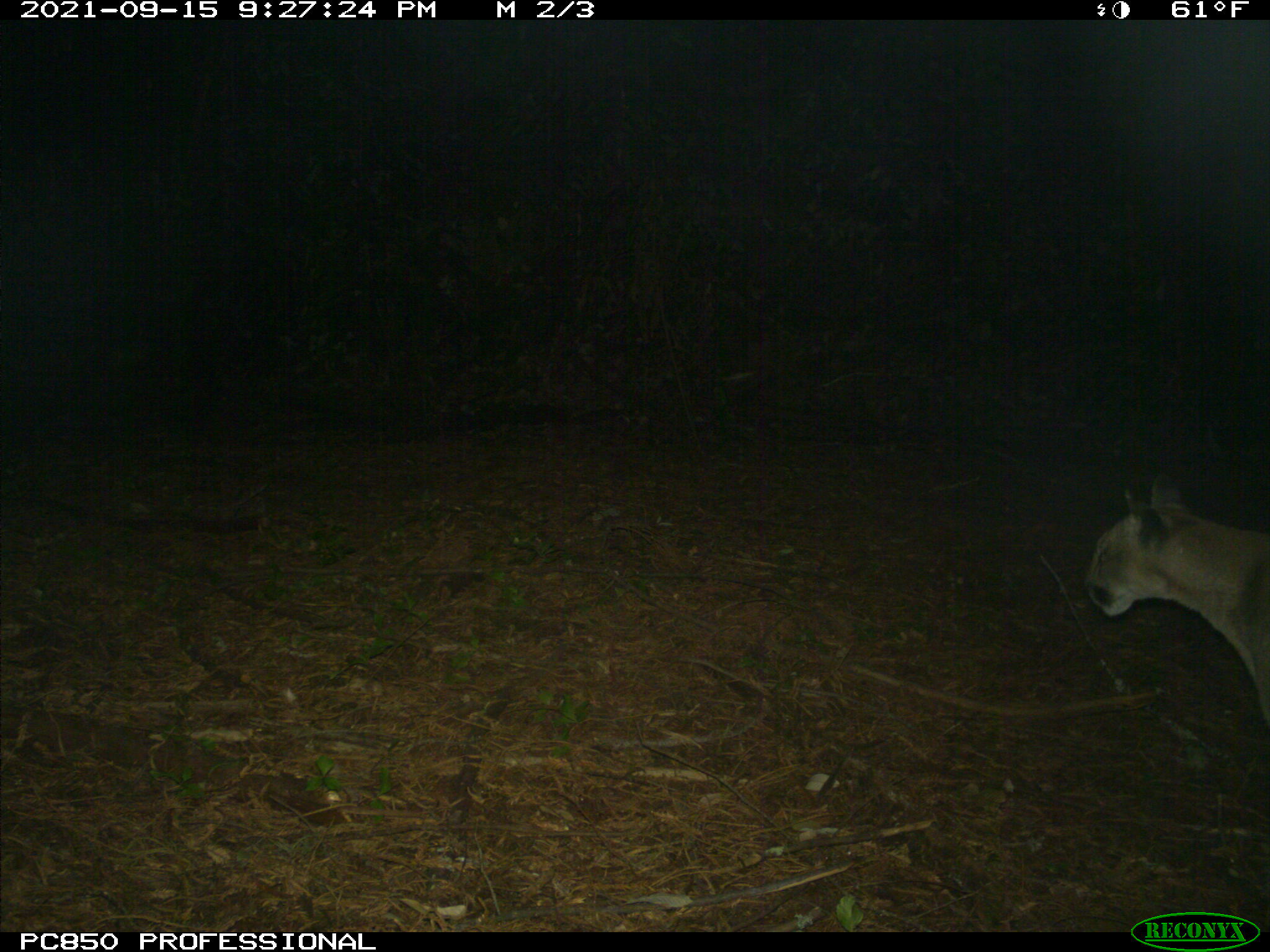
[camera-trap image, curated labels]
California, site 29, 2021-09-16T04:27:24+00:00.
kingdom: Animalia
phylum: Chordata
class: Mammalia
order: Carnivora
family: Felidae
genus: Puma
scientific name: Puma concolor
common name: puma